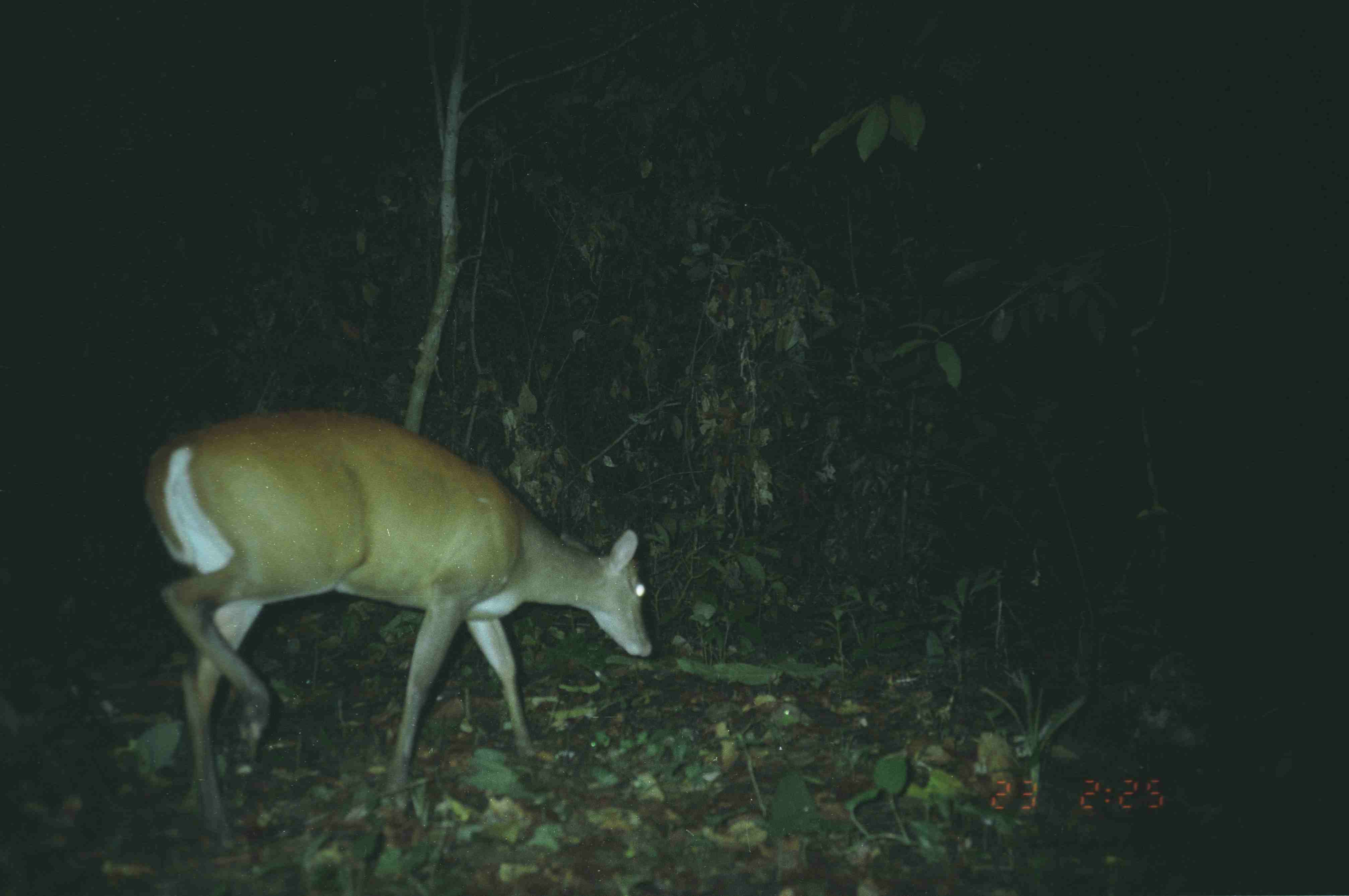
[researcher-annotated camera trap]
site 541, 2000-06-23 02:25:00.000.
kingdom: Animalia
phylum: Chordata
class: Mammalia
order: Artiodactyla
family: Cervidae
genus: Muntiacus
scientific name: Muntiacus muntjak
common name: southern red muntjac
Muntiacus muntjak (southern red muntjac), count 1.